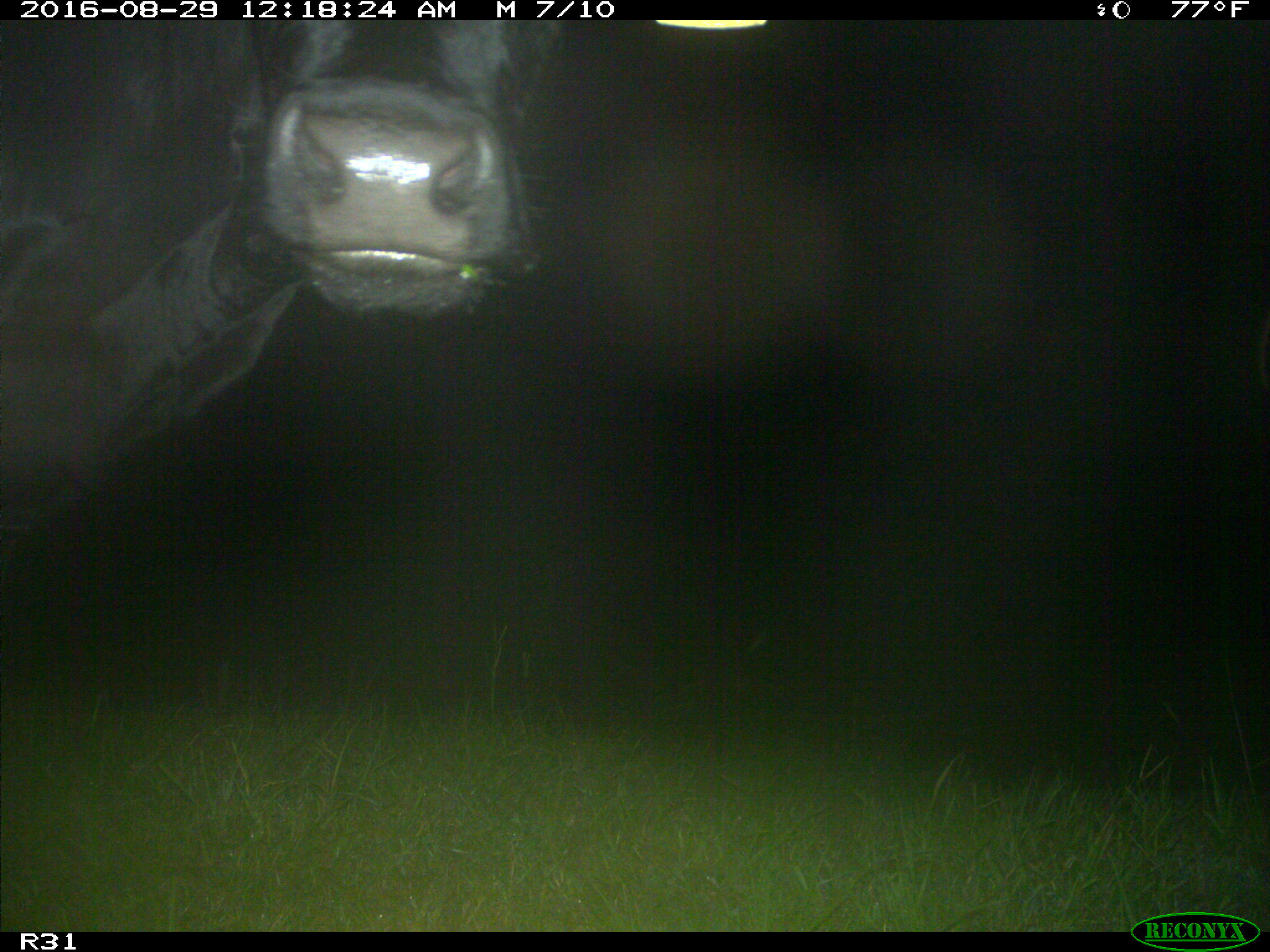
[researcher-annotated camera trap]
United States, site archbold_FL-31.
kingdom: Animalia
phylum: Chordata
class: Mammalia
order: Artiodactyla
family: Bovidae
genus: Bos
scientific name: Bos taurus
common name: domestic cow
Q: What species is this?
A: Bos taurus (domestic cow).